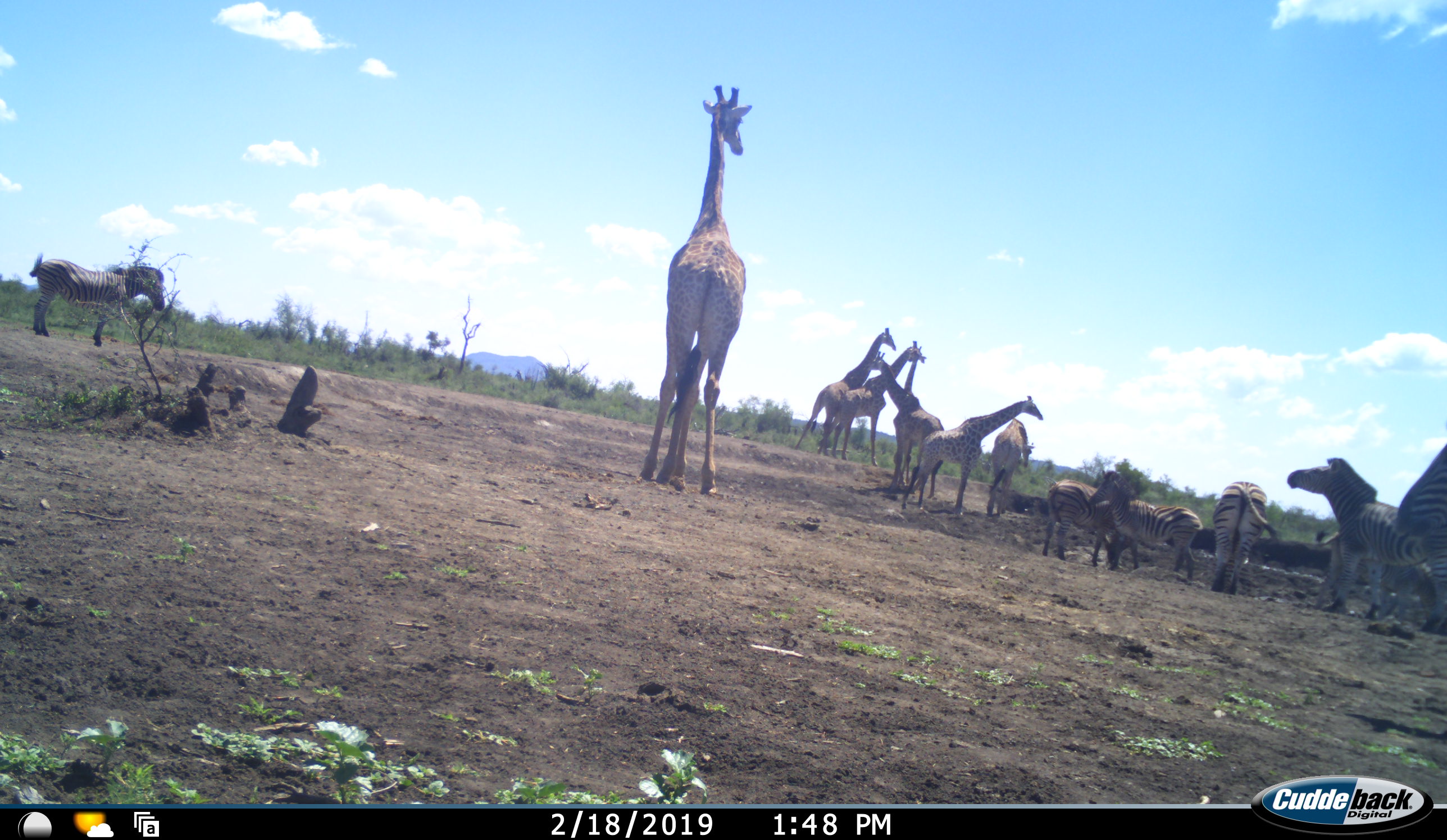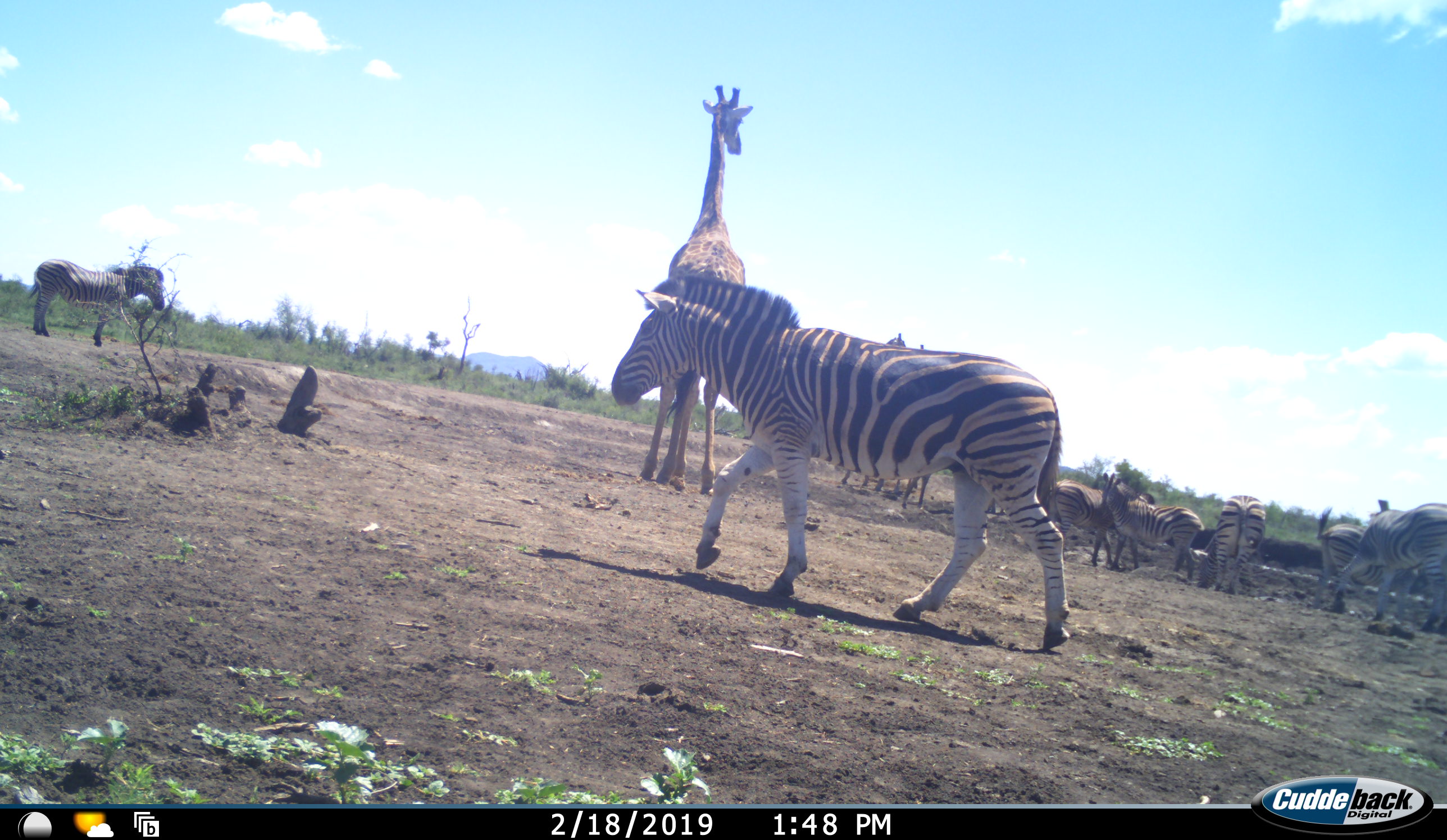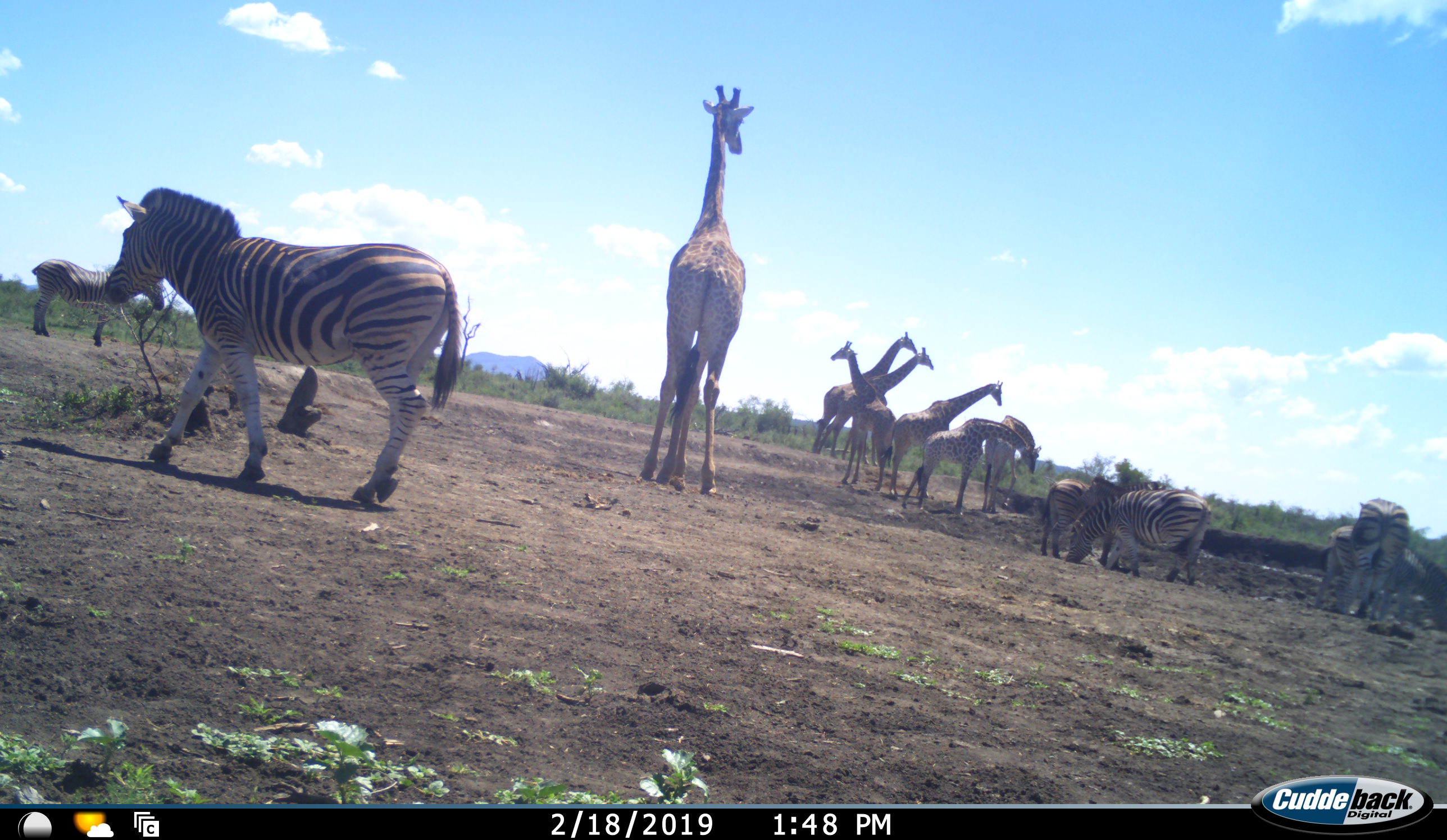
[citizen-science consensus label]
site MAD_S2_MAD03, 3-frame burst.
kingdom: Animalia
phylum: Chordata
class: Mammalia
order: Artiodactyla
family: Giraffidae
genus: Giraffa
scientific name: Giraffa camelopardalis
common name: giraffe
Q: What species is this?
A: Giraffe (Giraffa camelopardalis).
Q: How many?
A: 6.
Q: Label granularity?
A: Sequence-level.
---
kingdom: Animalia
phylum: Chordata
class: Mammalia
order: Perissodactyla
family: Equidae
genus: Equus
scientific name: Equus quagga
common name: plains zebra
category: zebraplains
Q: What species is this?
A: Zebraplains (plains zebra) (Equus quagga).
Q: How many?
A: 7.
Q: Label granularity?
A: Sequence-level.